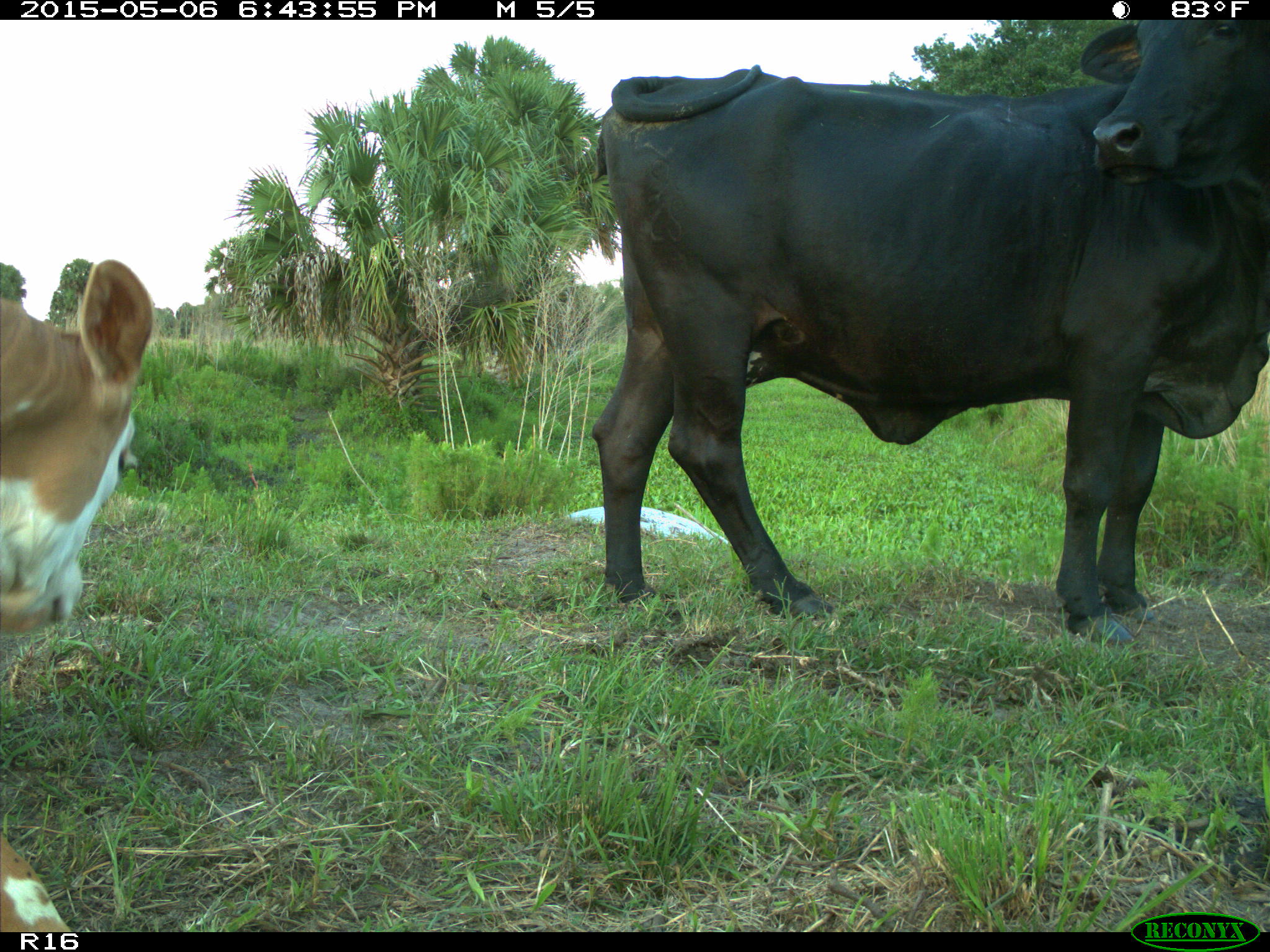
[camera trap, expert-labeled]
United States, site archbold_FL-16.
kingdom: Animalia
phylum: Chordata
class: Mammalia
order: Artiodactyla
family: Bovidae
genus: Bos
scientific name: Bos taurus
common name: domestic cow